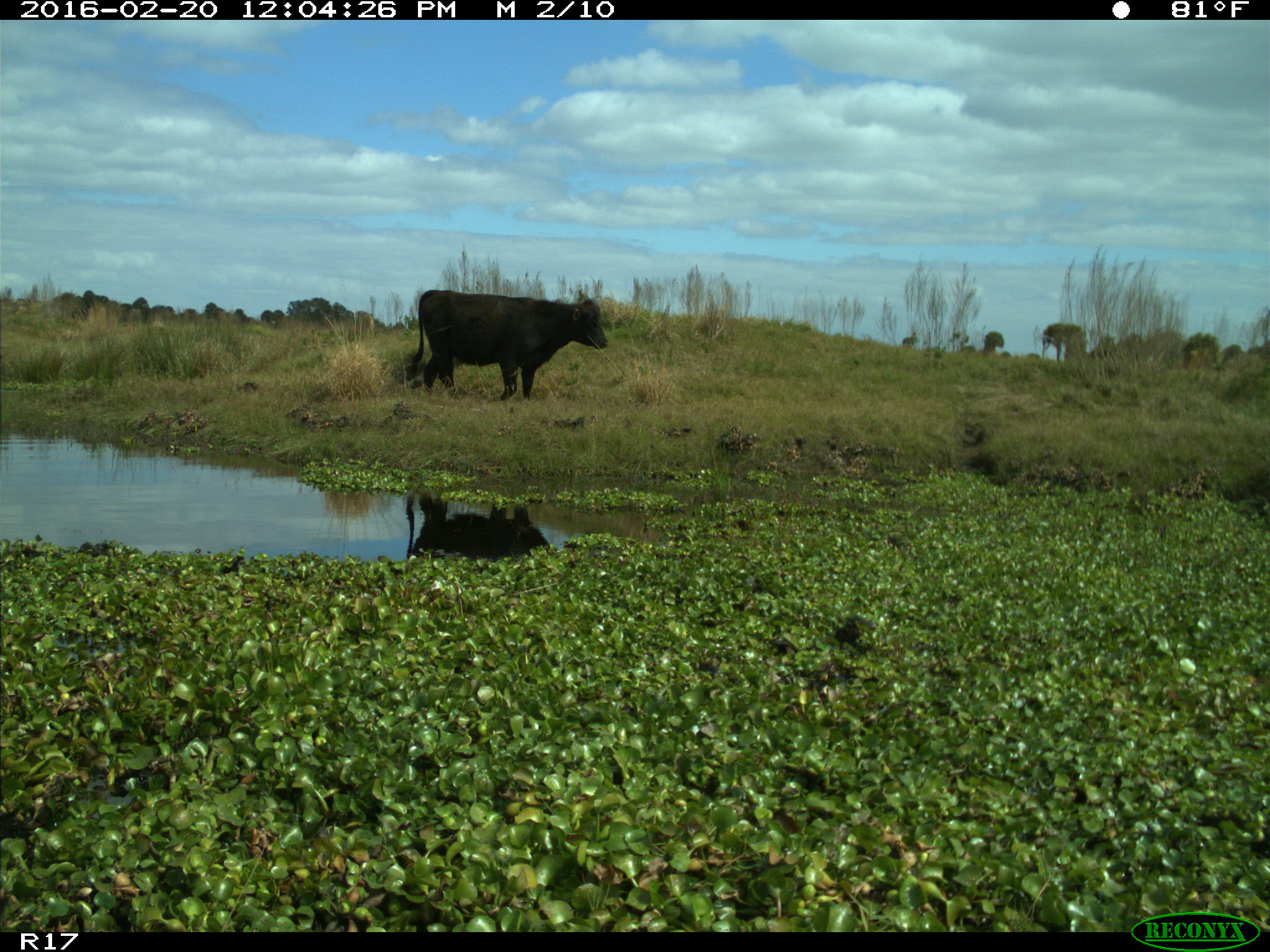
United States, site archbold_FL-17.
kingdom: Animalia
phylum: Chordata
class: Mammalia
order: Artiodactyla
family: Bovidae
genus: Bos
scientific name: Bos taurus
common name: domestic cow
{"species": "Bos taurus (domestic cow)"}